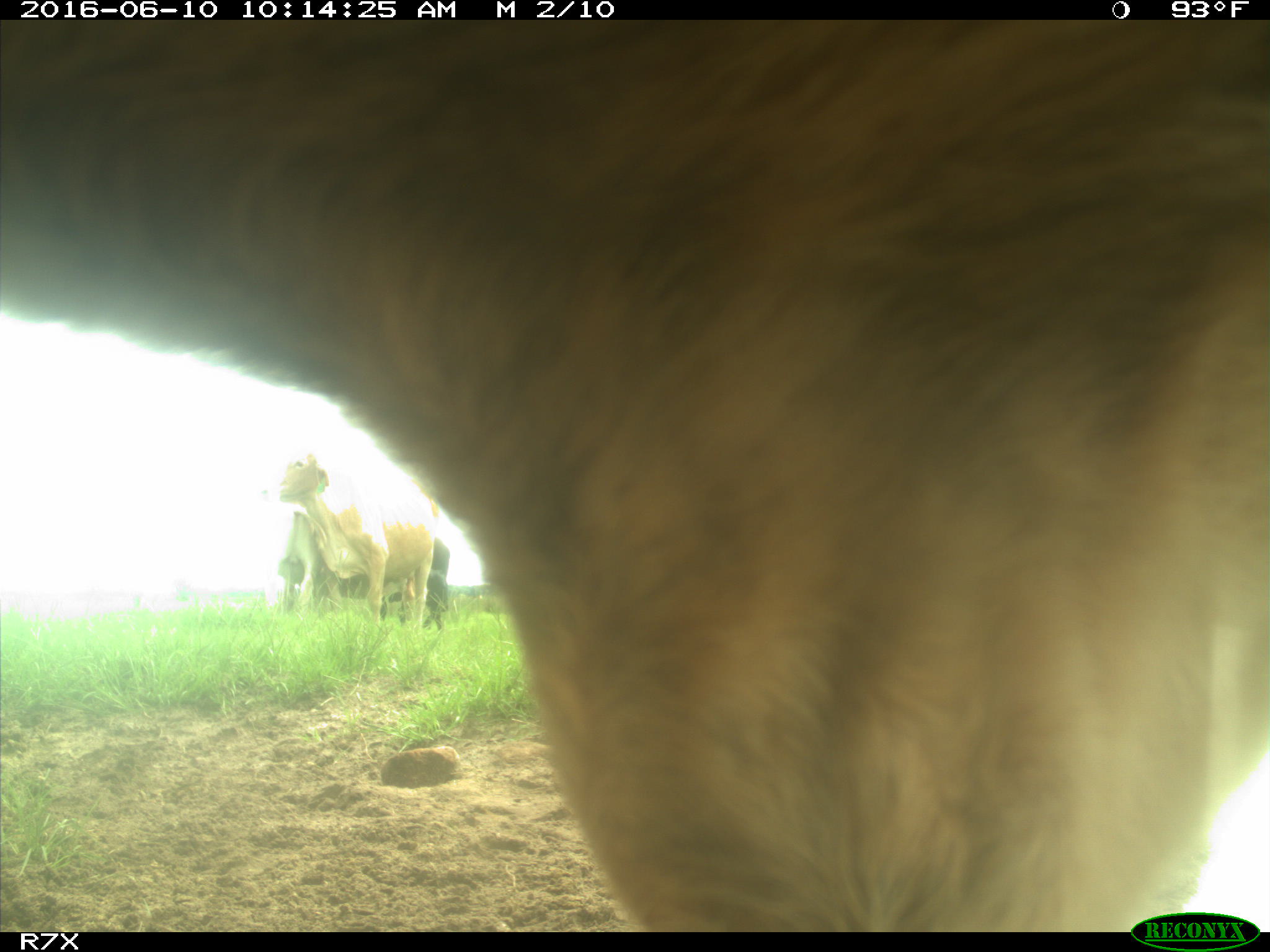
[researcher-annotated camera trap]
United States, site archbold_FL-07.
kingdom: Animalia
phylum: Chordata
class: Mammalia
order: Artiodactyla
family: Bovidae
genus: Bos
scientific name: Bos taurus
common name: domestic cow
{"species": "Bos taurus (domestic cow)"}